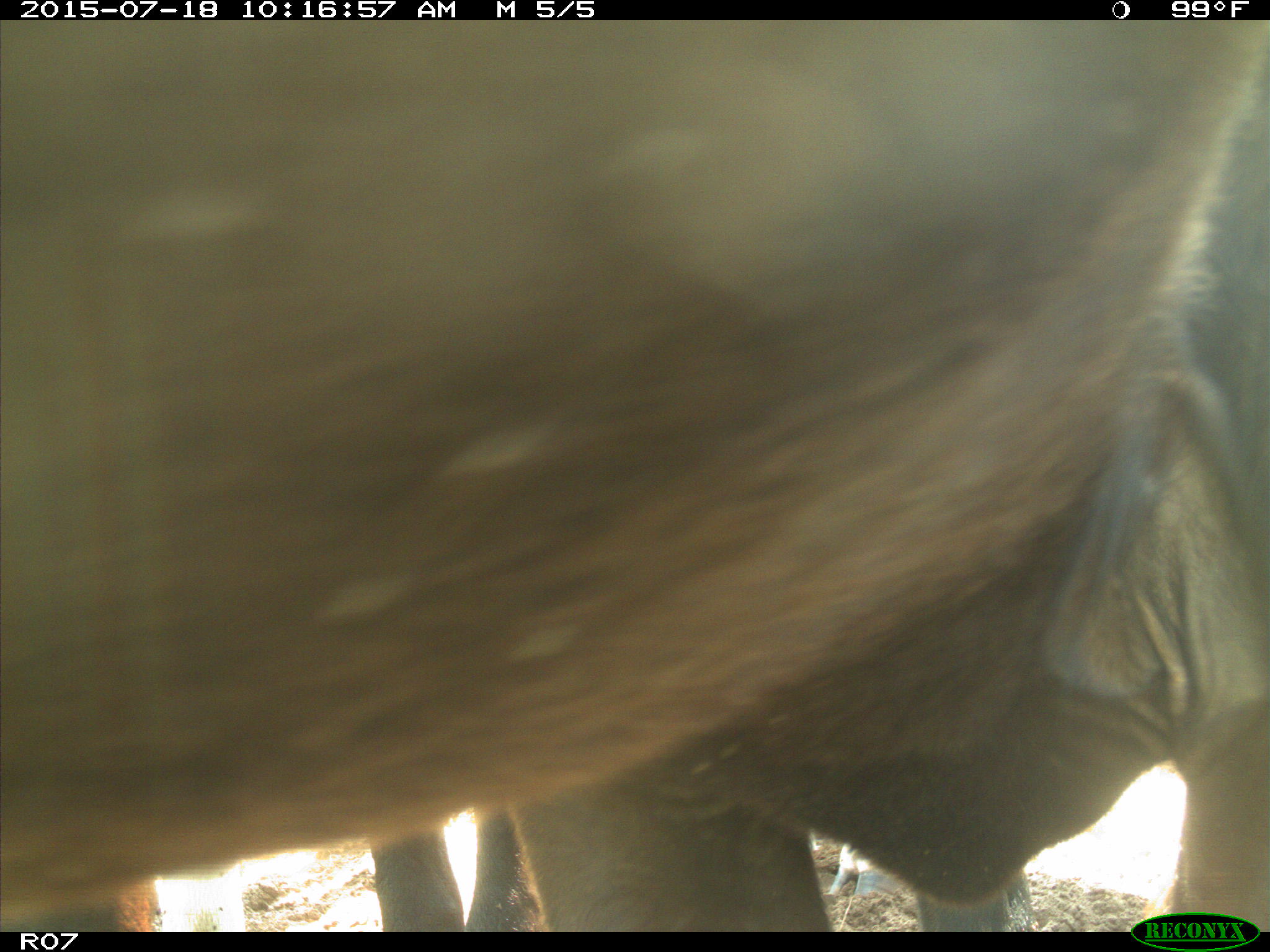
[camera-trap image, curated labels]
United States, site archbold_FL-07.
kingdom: Animalia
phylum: Chordata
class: Mammalia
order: Artiodactyla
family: Bovidae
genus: Bos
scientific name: Bos taurus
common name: domestic cow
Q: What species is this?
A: Bos taurus (domestic cow).